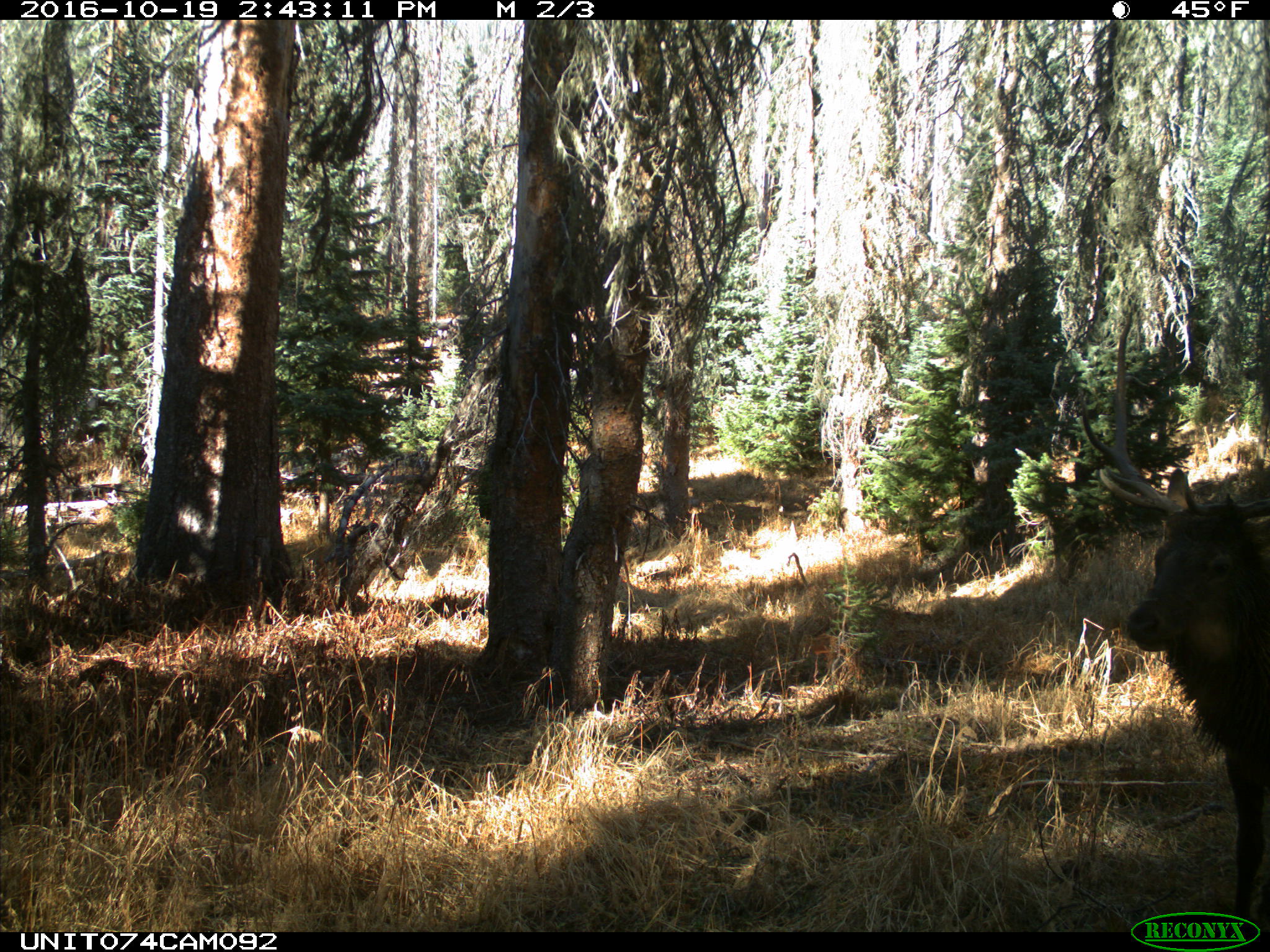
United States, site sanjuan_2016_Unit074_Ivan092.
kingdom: Animalia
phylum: Chordata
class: Mammalia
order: Artiodactyla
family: Cervidae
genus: Cervus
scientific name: Cervus elaphus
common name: red deer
Cervus elaphus (red deer).